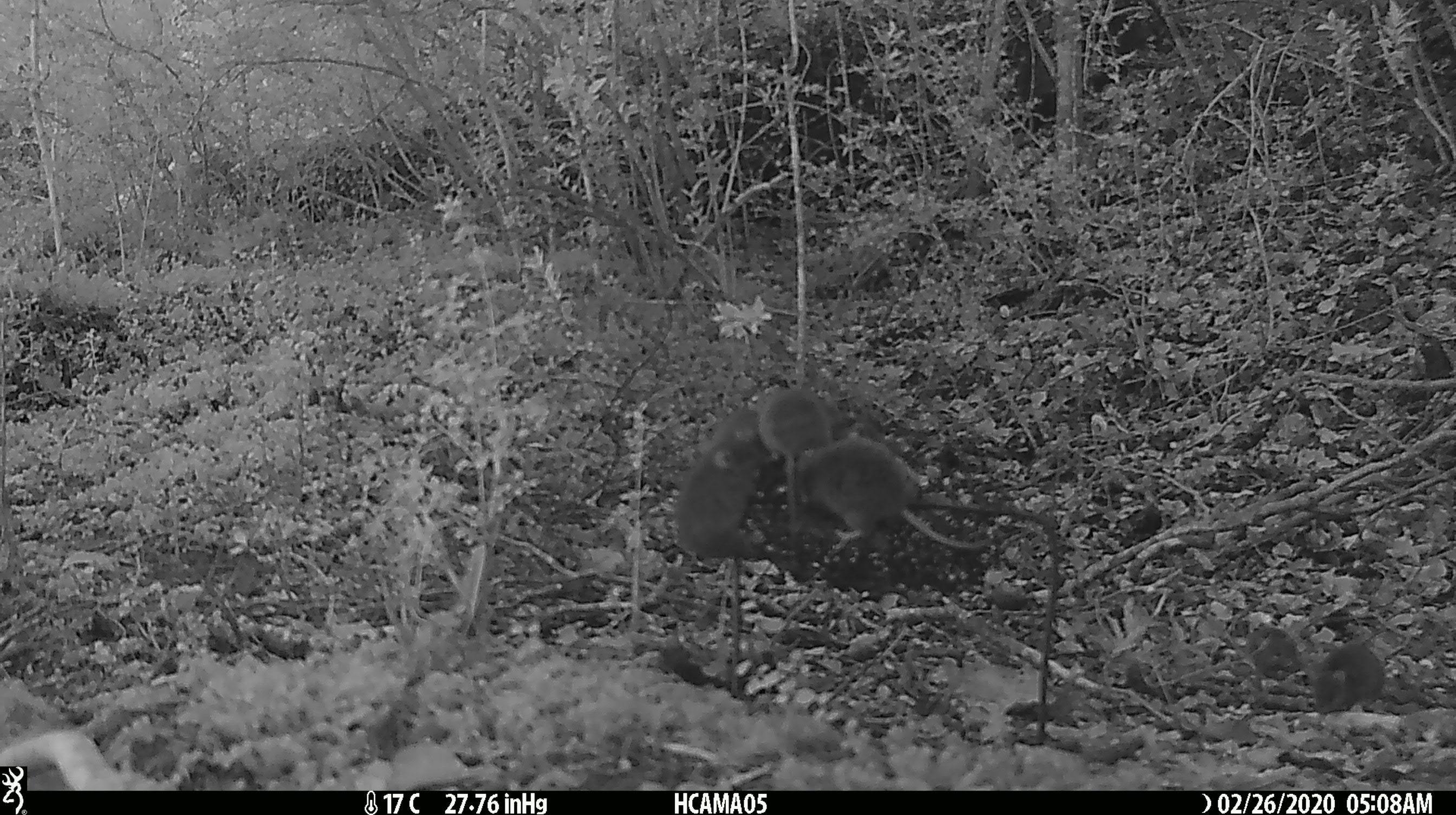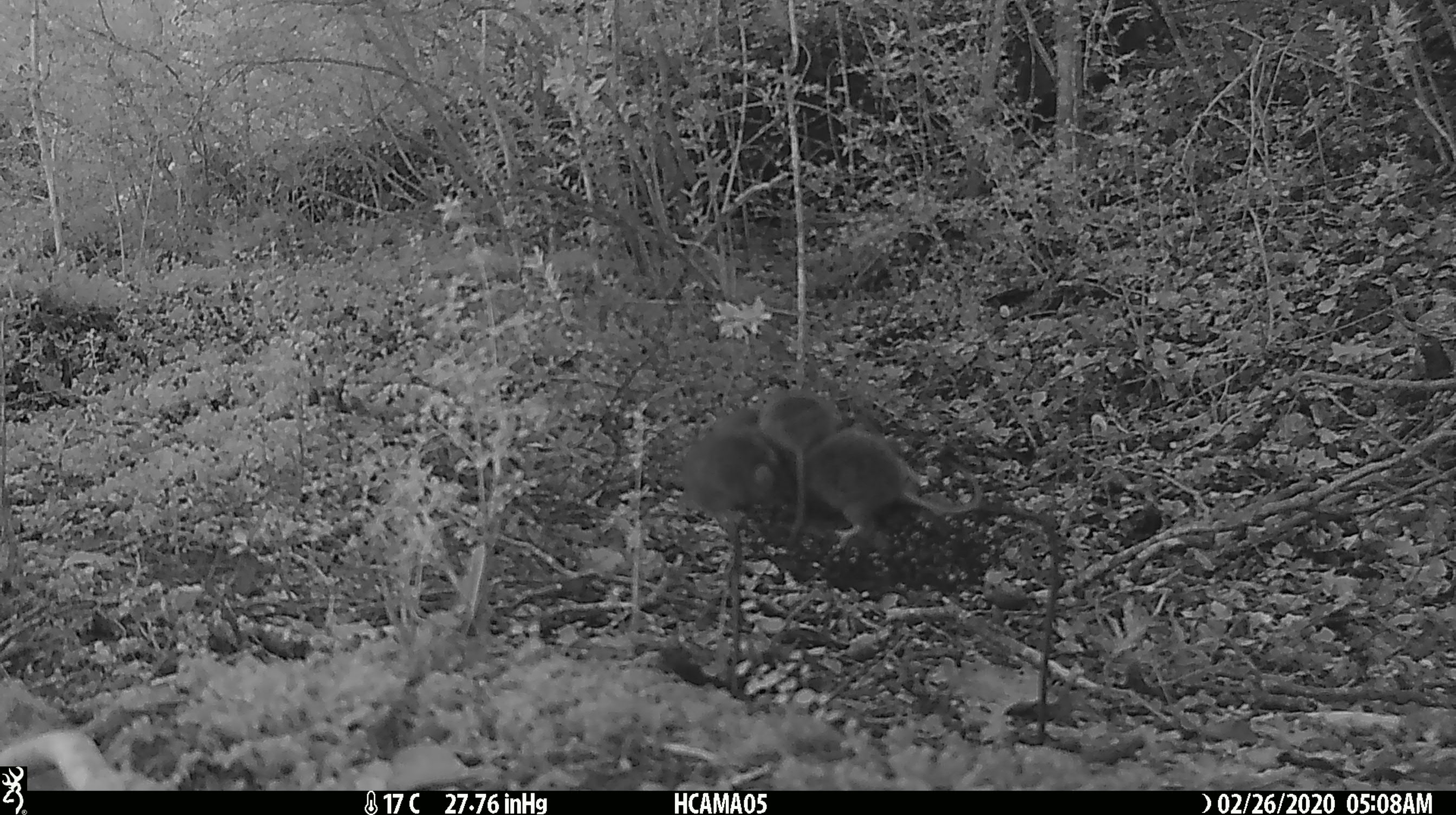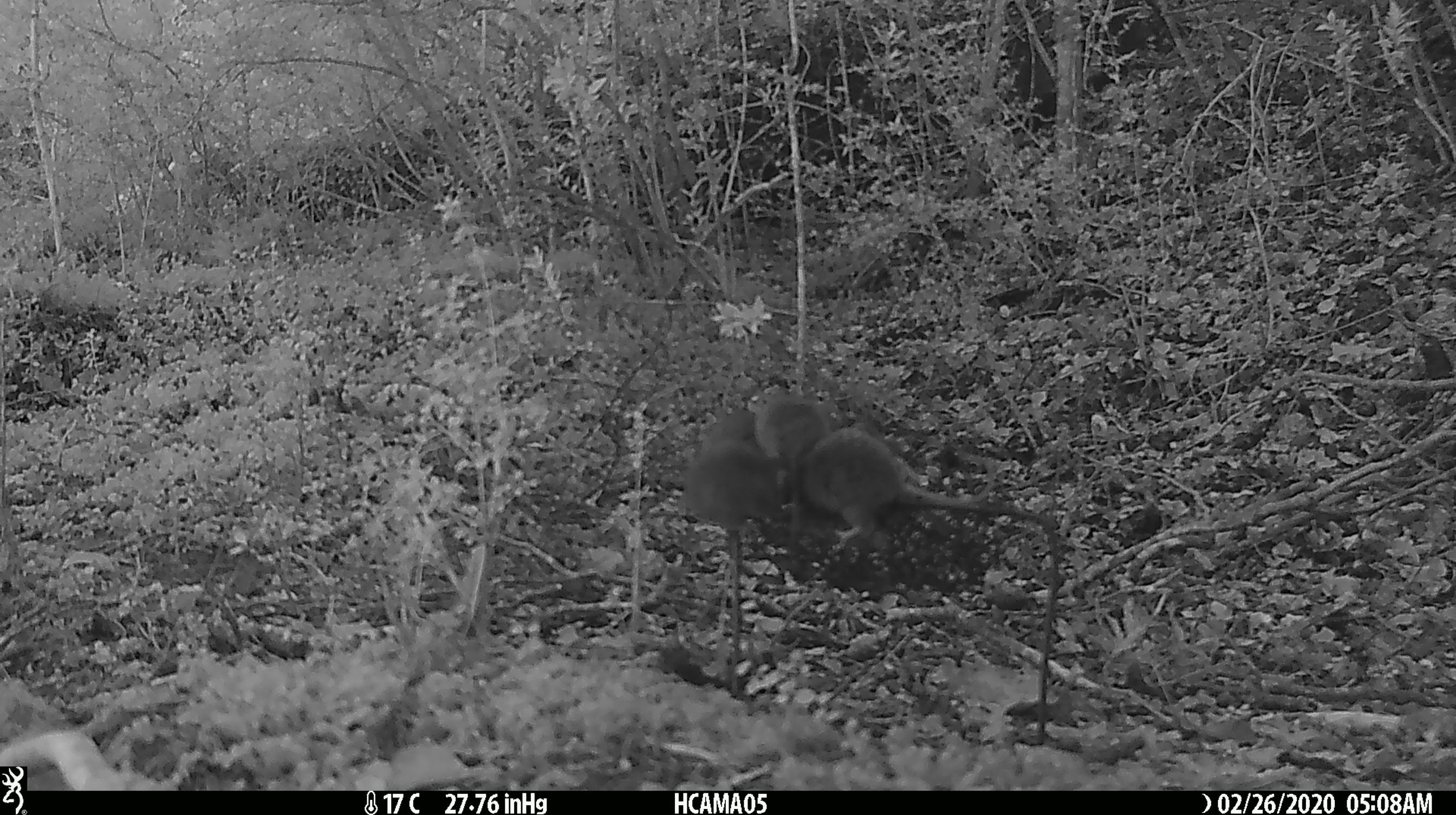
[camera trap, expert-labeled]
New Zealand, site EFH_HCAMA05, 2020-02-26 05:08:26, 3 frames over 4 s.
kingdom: Animalia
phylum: Chordata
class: Mammalia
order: Rodentia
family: Muridae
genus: Mus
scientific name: Mus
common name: mouse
Mouse (Mus).